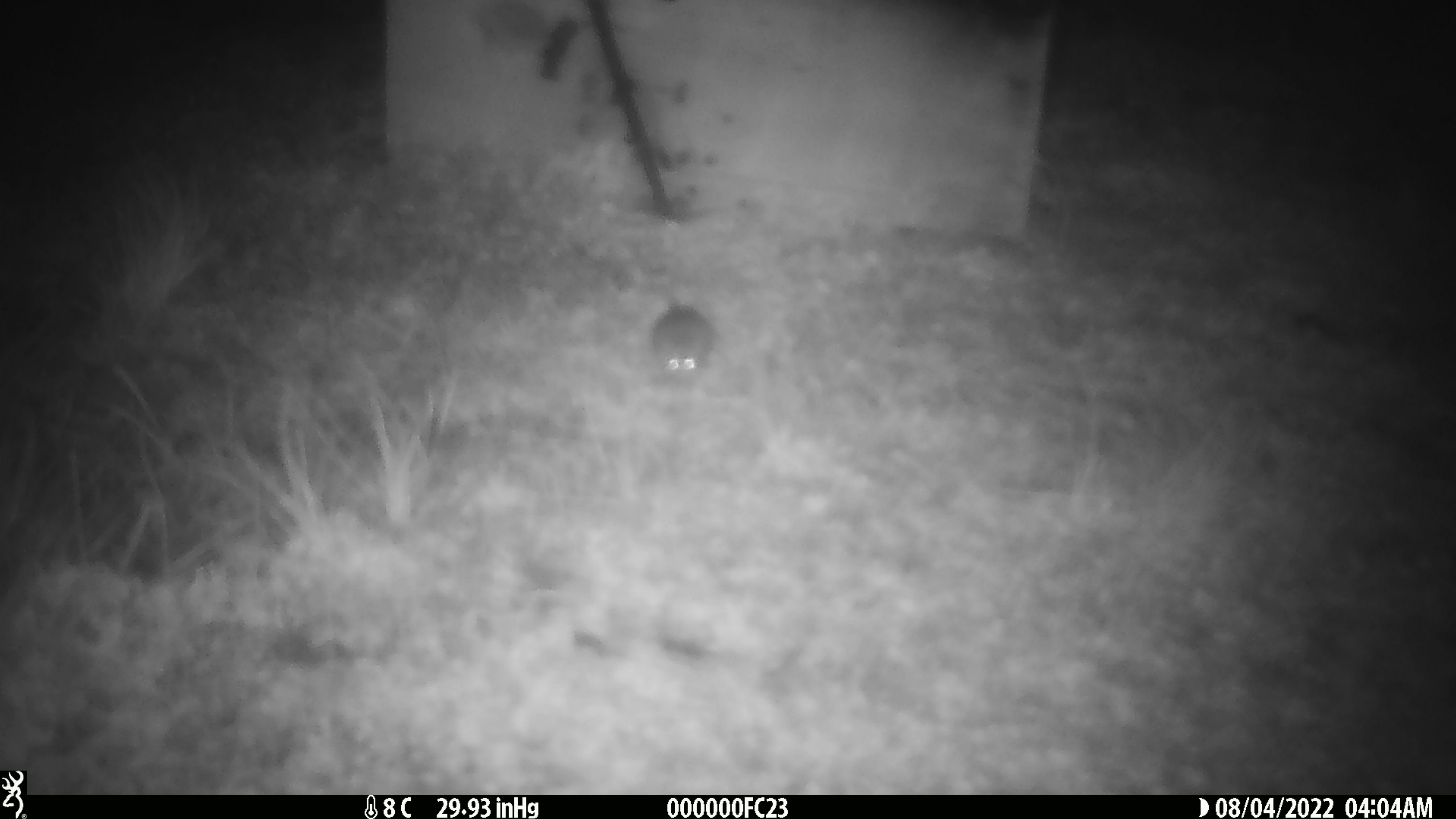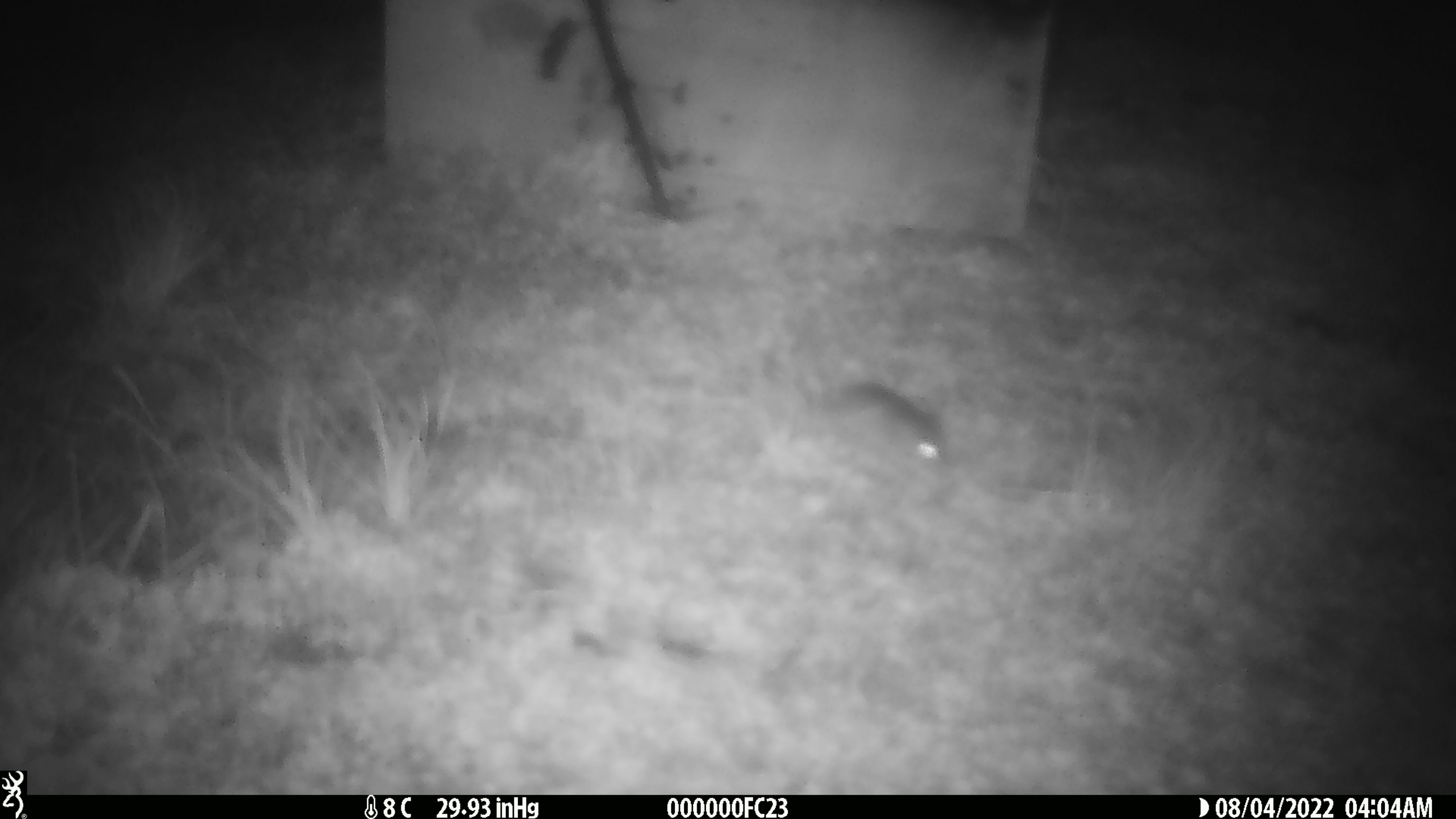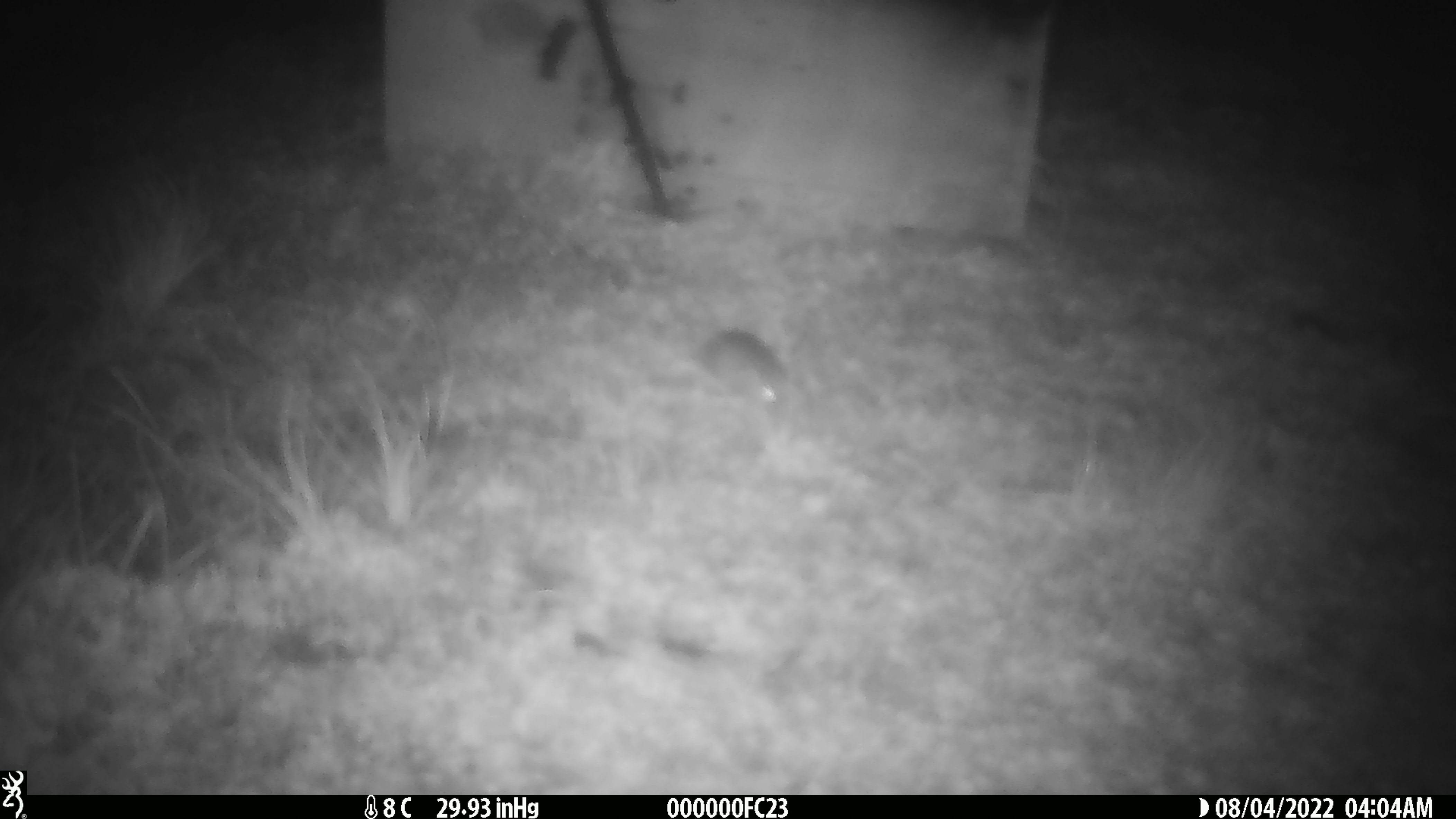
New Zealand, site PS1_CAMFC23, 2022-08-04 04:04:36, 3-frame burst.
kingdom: Animalia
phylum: Chordata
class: Mammalia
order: Rodentia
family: Muridae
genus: Mus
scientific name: Mus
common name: mouse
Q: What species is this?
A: Mouse (Mus).